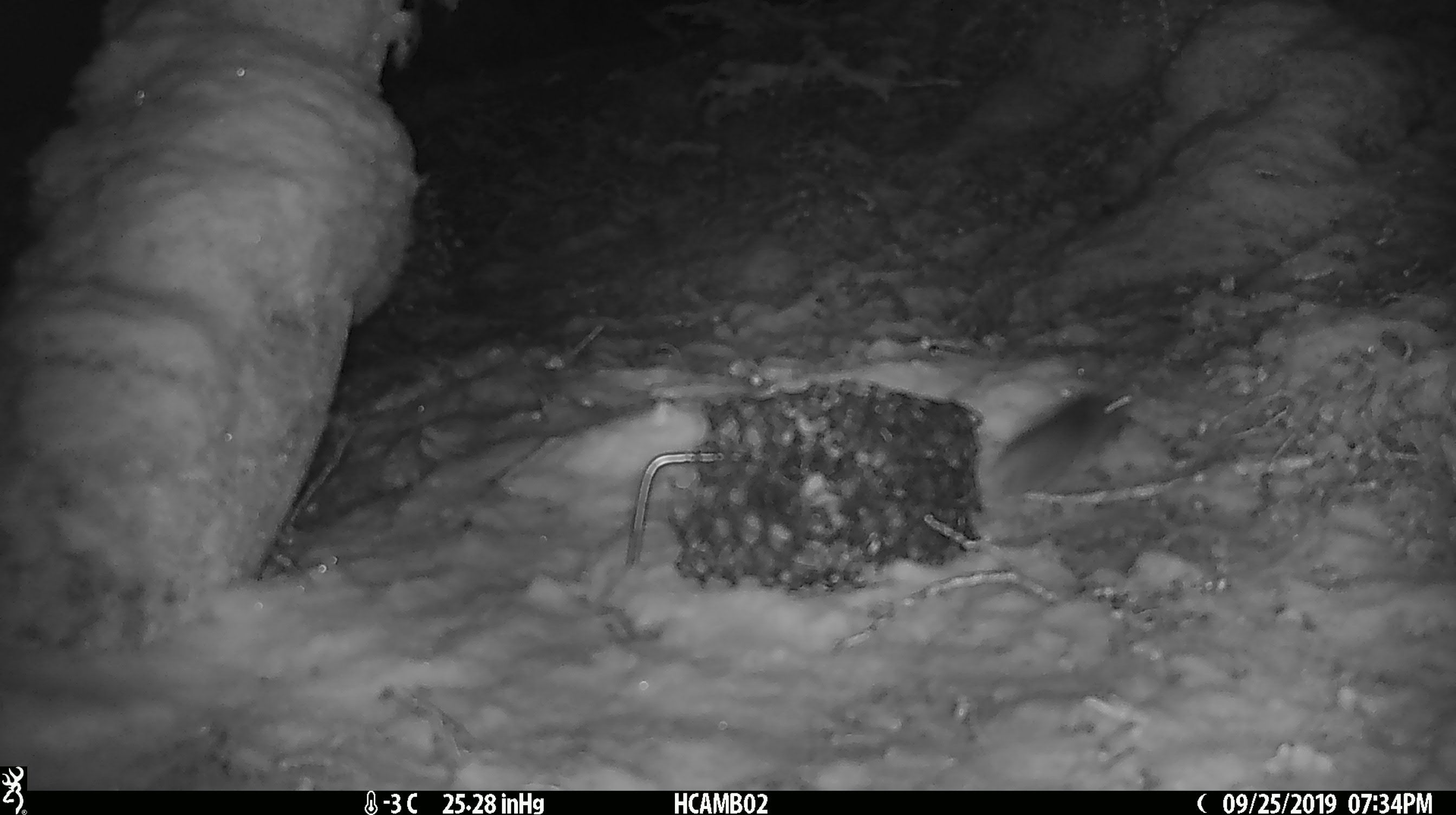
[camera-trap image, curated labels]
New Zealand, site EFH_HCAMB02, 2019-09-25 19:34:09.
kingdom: Animalia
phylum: Chordata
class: Mammalia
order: Rodentia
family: Muridae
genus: Mus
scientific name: Mus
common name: mouse